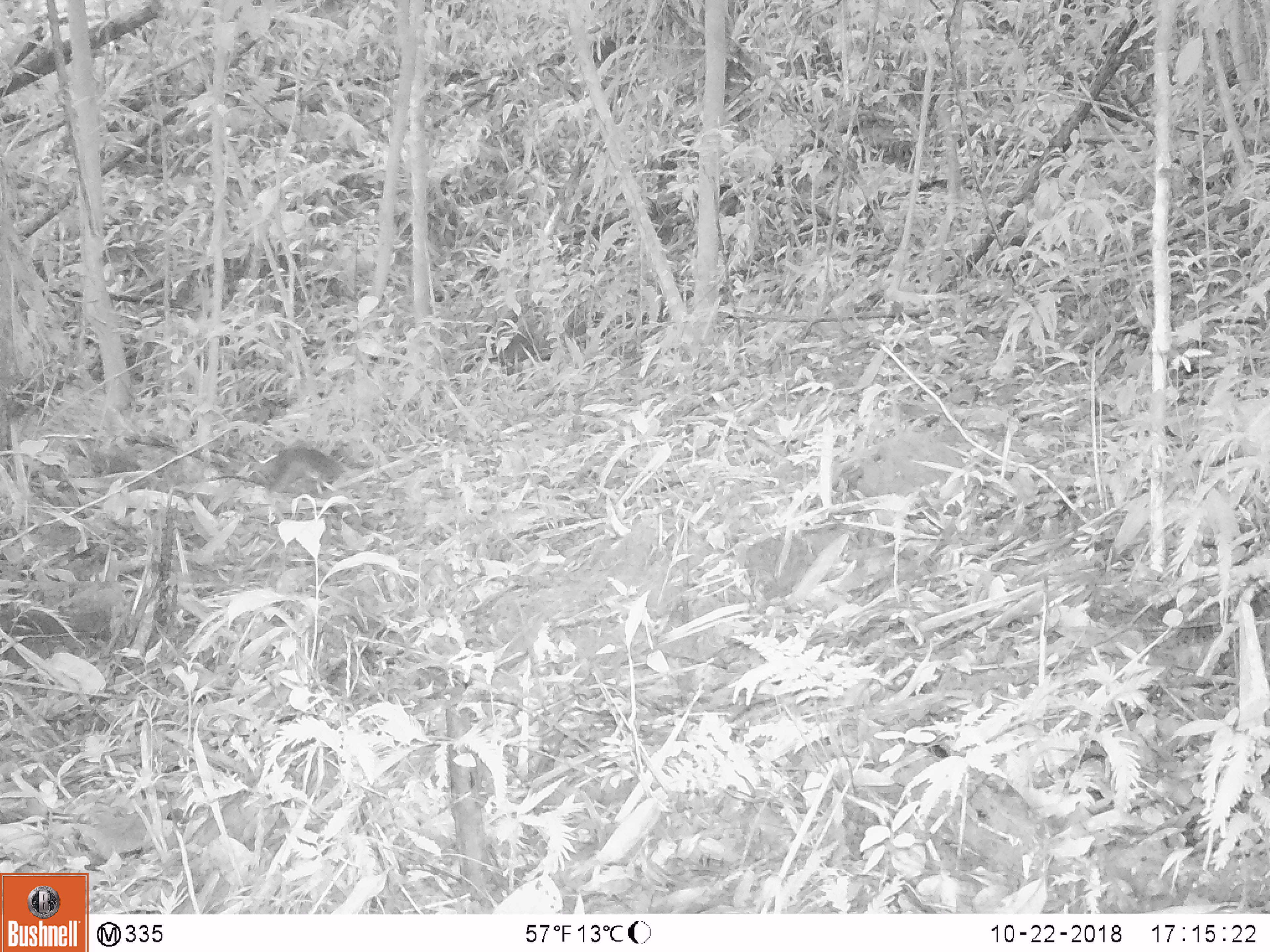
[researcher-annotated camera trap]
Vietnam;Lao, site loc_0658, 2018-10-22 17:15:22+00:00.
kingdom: Animalia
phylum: Chordata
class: Mammalia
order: Rodentia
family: Sciuridae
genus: Dremomys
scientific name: Dremomys rufigenis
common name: red-cheeked squirrel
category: red cheeked squirrel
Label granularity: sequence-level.